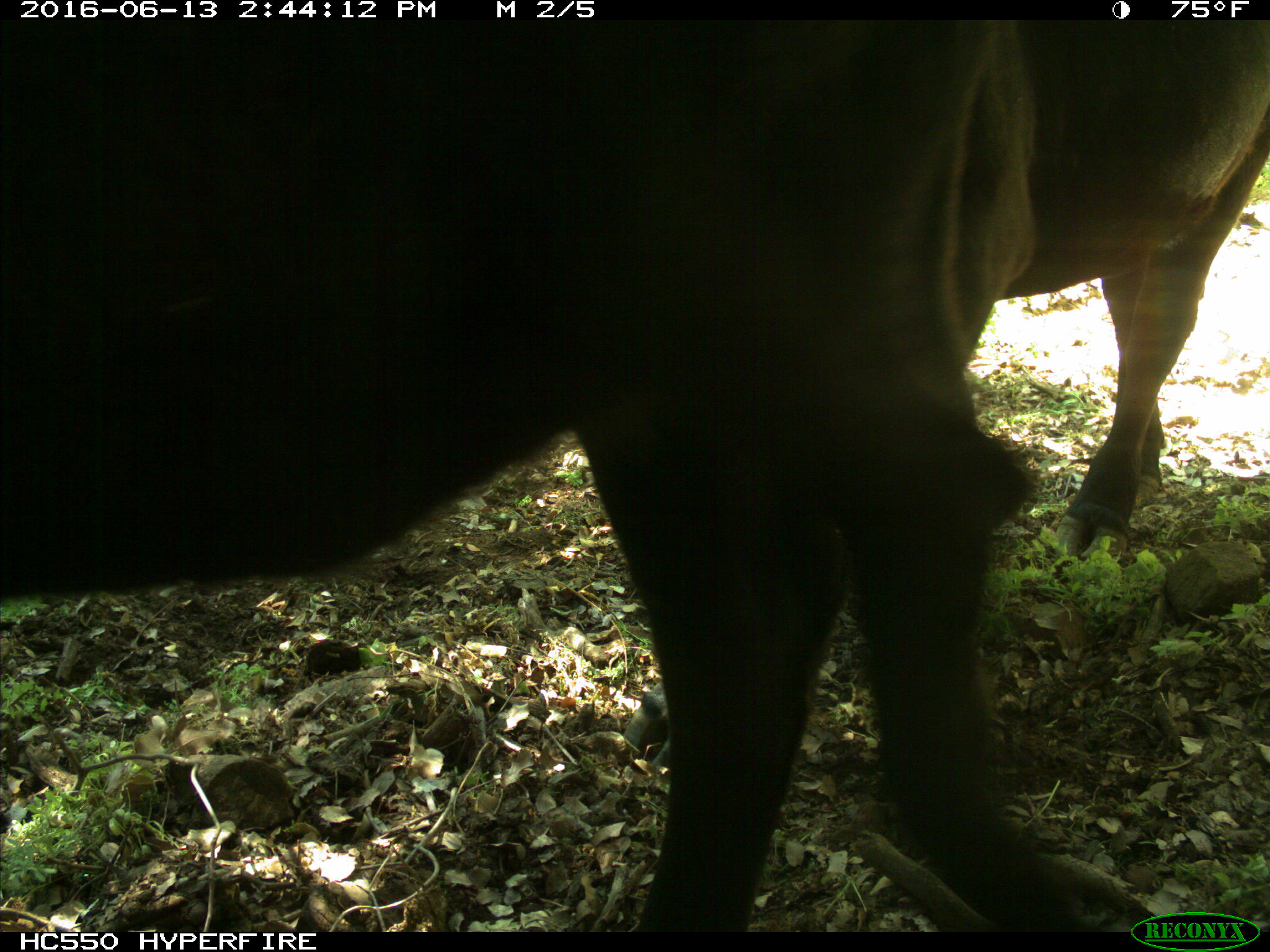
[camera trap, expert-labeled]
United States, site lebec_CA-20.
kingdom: Animalia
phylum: Chordata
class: Mammalia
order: Artiodactyla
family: Bovidae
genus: Bos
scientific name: Bos taurus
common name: domestic cow